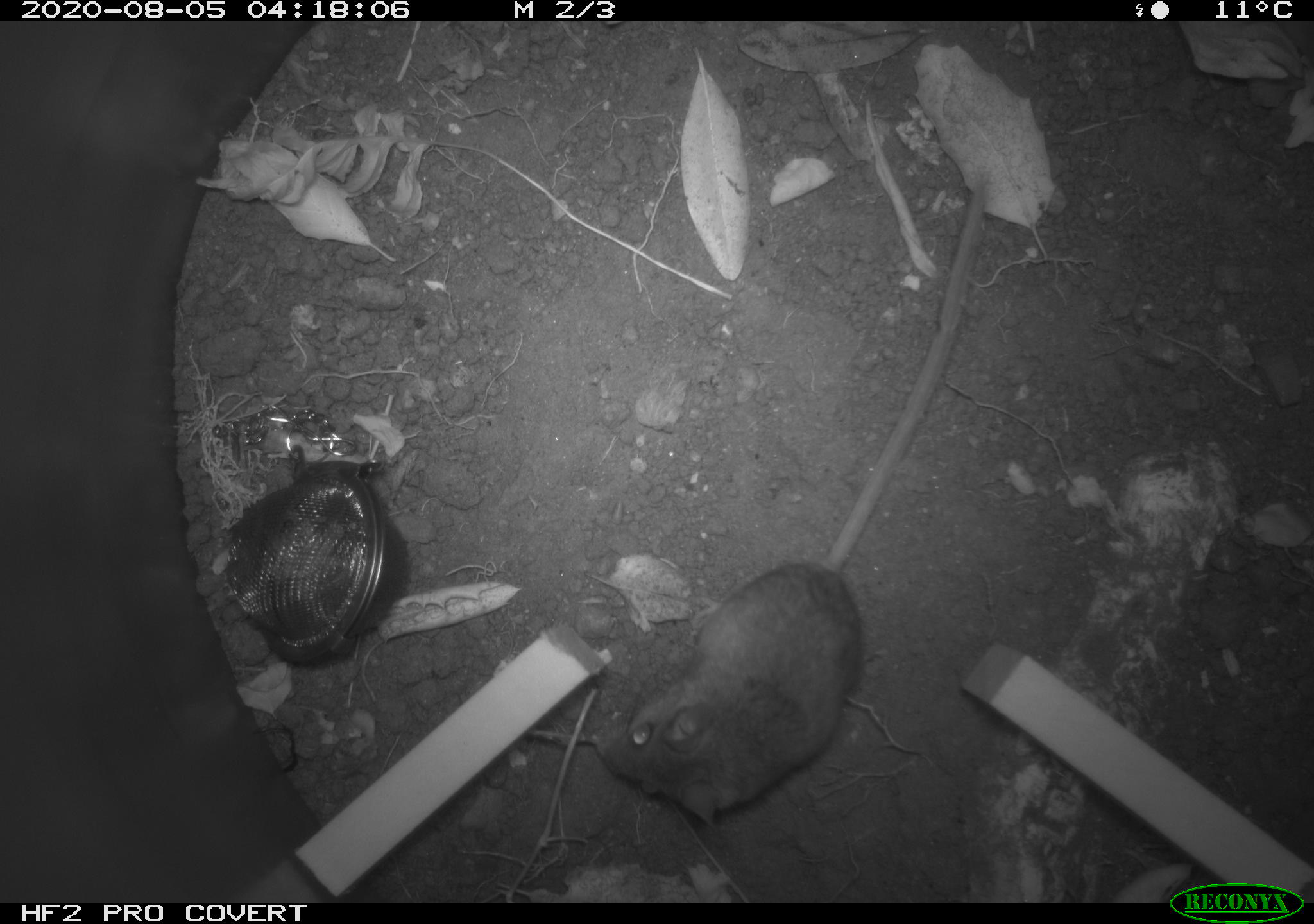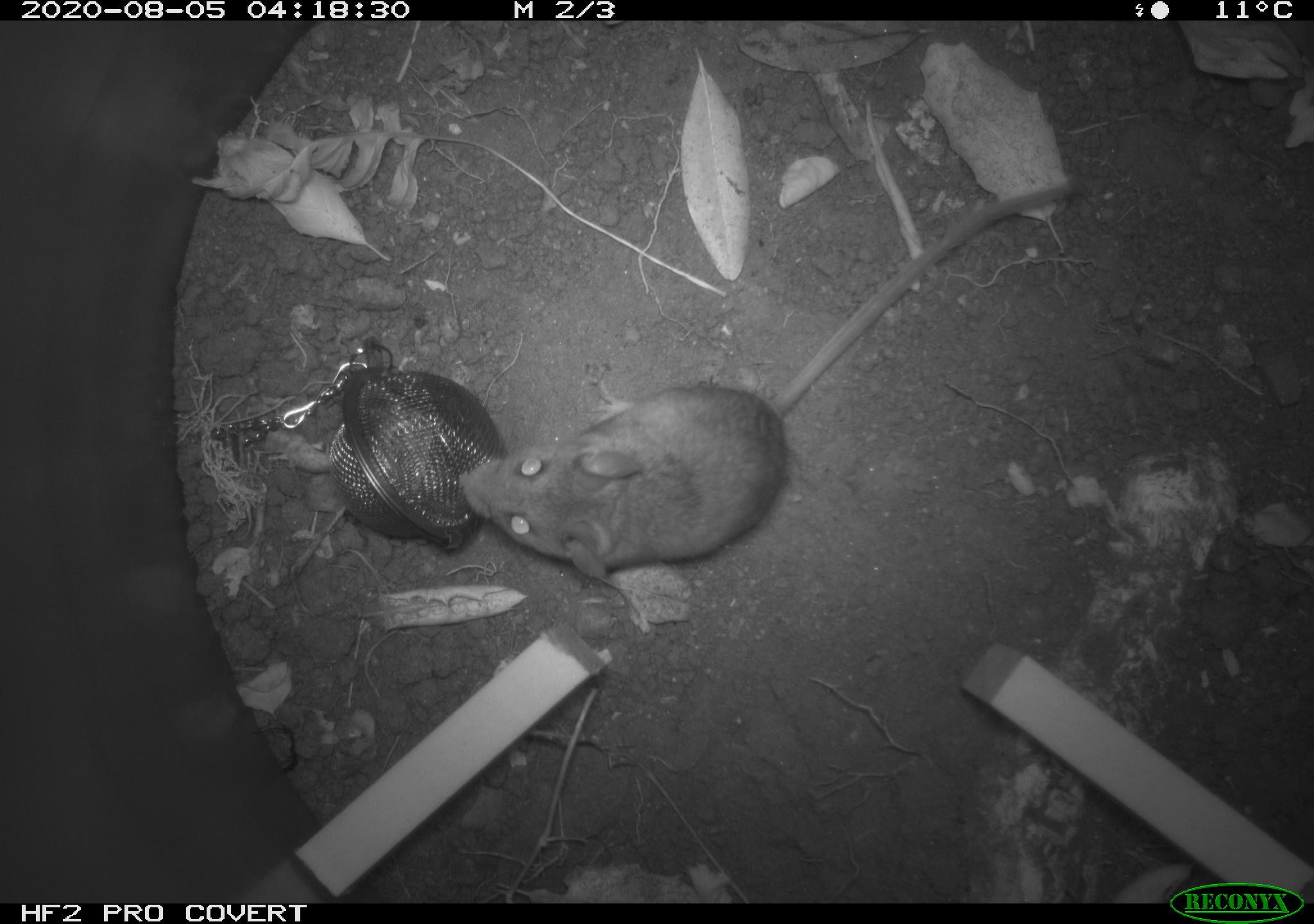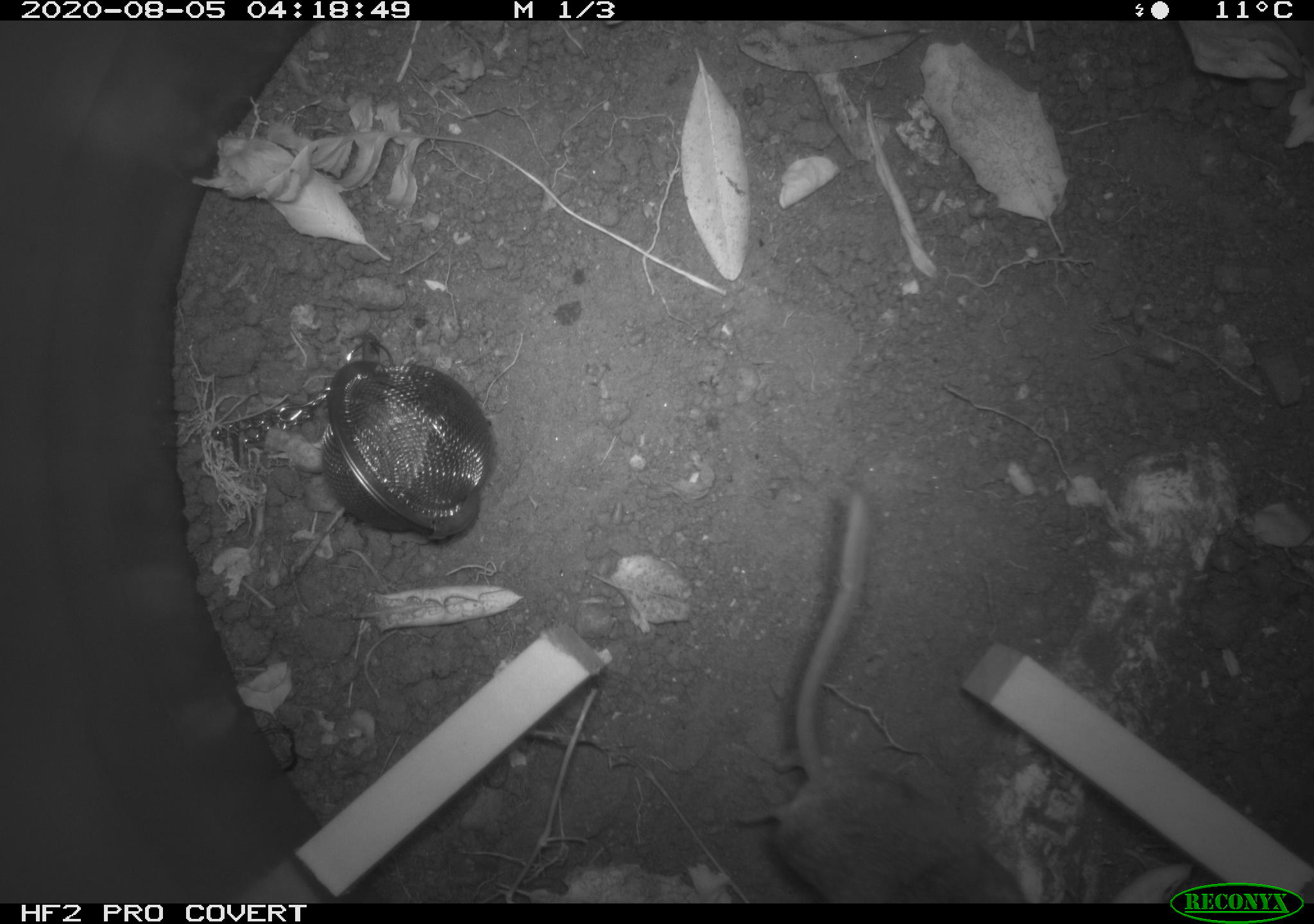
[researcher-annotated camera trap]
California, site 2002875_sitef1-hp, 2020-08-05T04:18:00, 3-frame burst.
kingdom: Animalia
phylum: Chordata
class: Mammalia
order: Rodentia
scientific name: Rodentia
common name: rodent